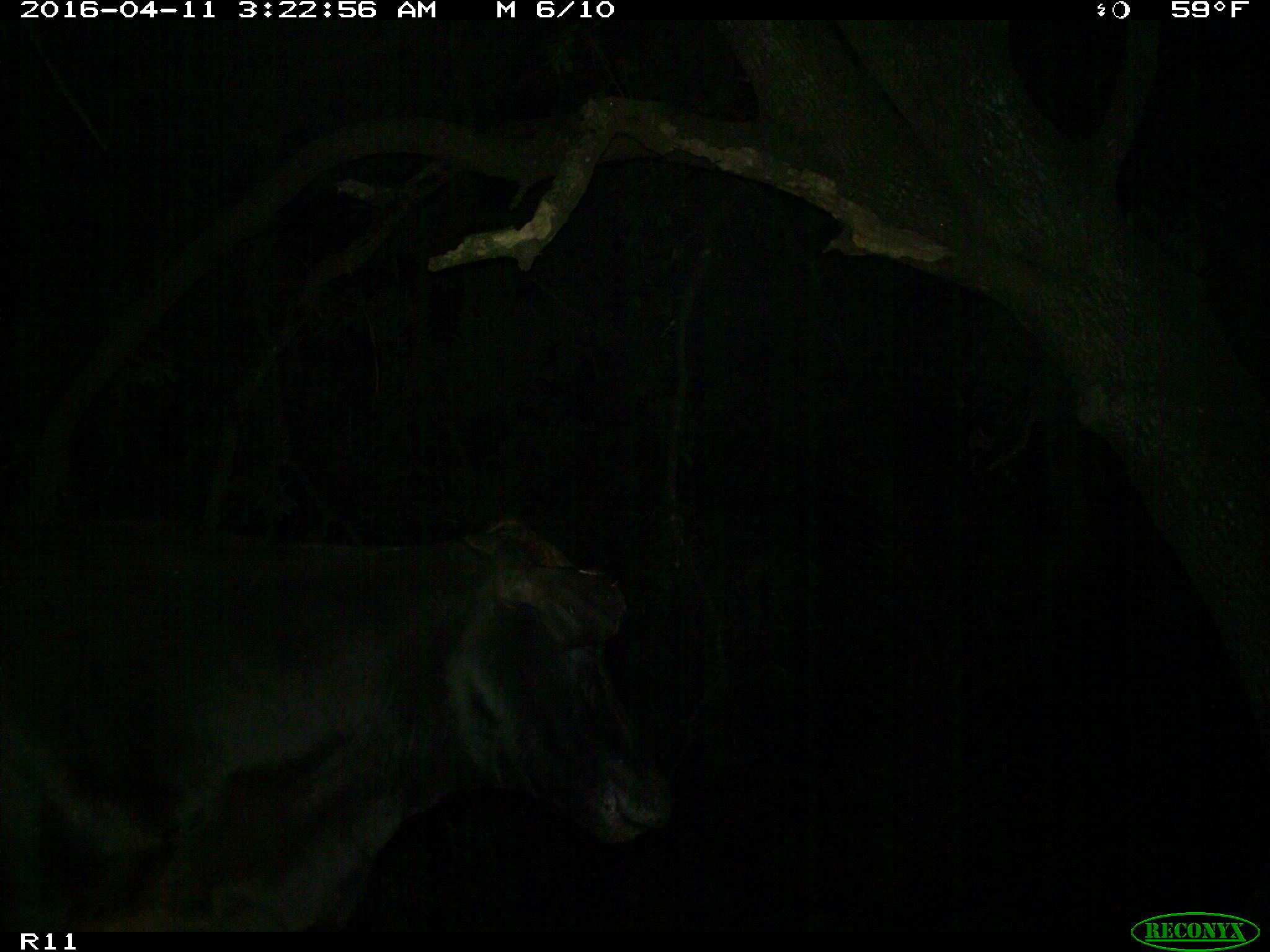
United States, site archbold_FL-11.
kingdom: Animalia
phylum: Chordata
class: Mammalia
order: Artiodactyla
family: Bovidae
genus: Bos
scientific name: Bos taurus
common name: domestic cow